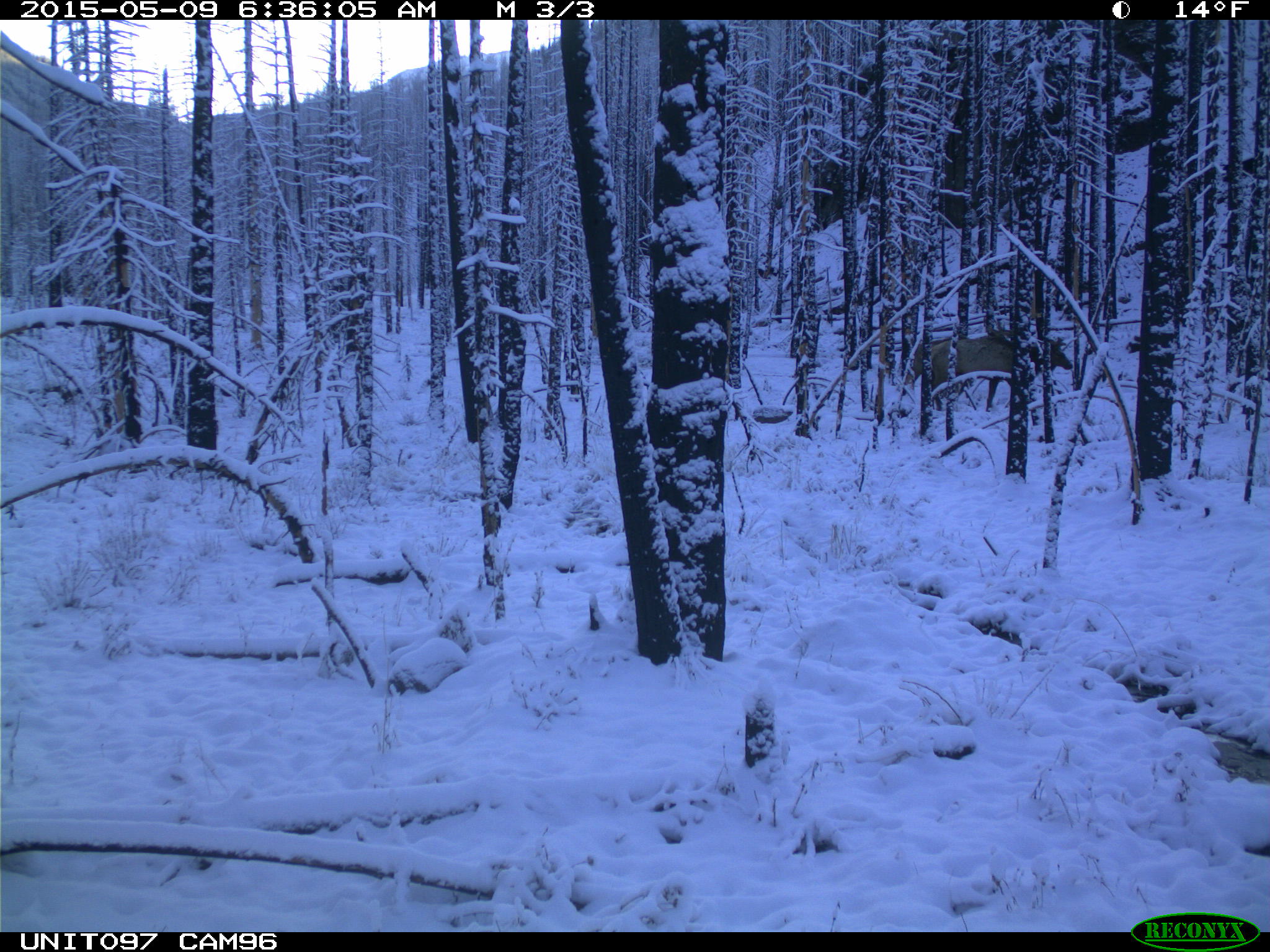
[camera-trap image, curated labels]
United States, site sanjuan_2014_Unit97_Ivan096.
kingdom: Animalia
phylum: Chordata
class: Mammalia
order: Artiodactyla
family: Cervidae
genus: Cervus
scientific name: Cervus elaphus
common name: red deer